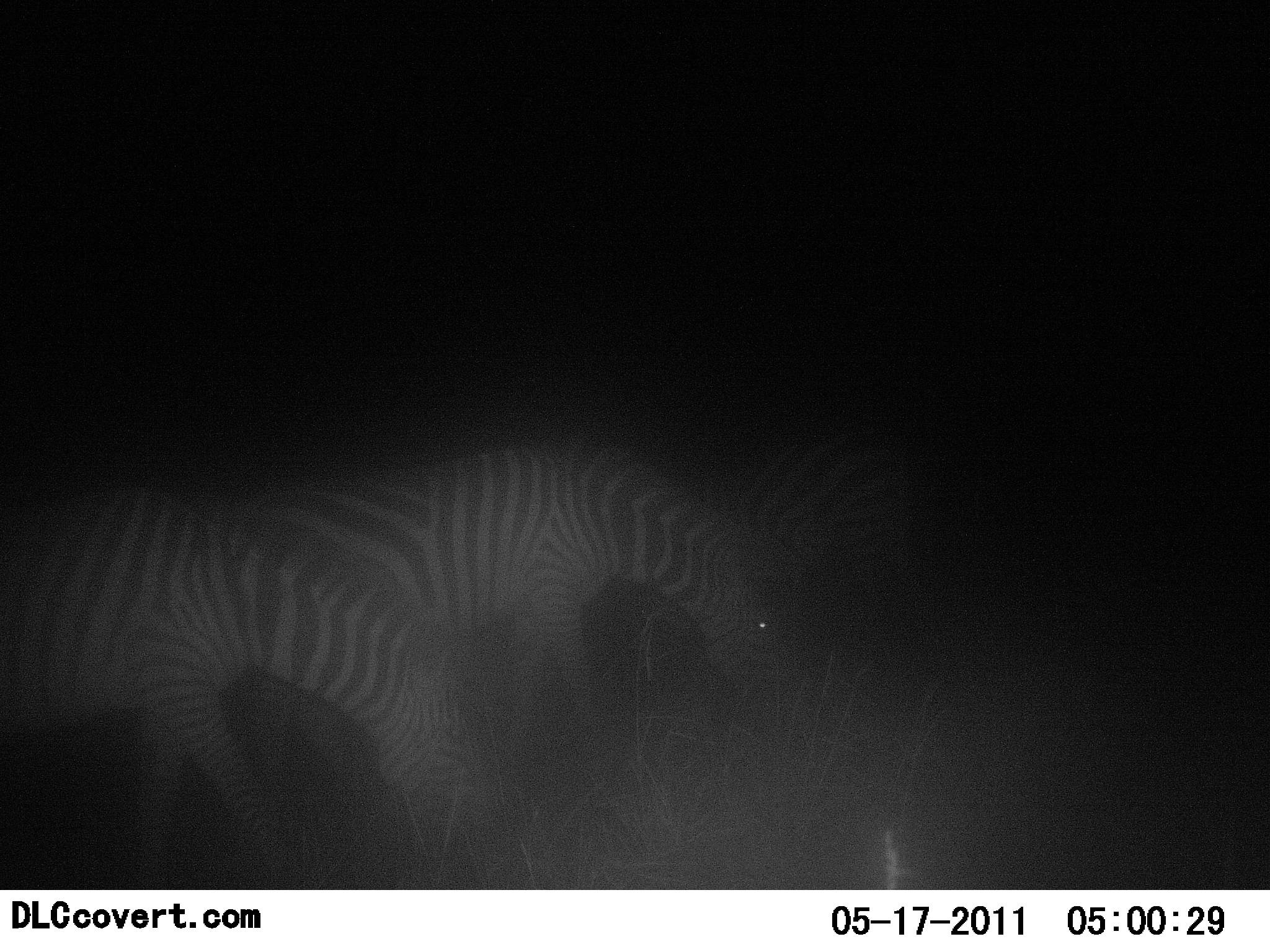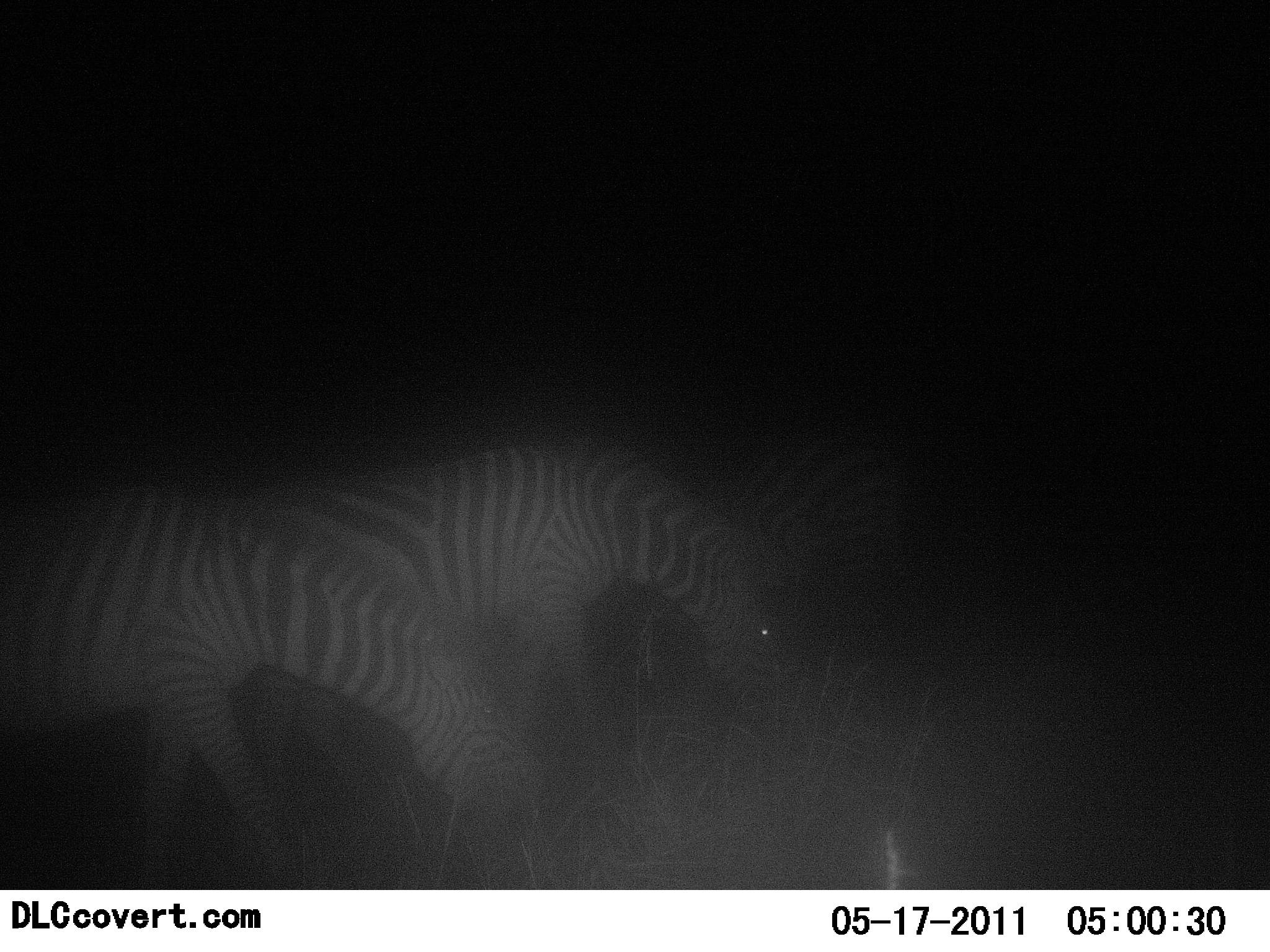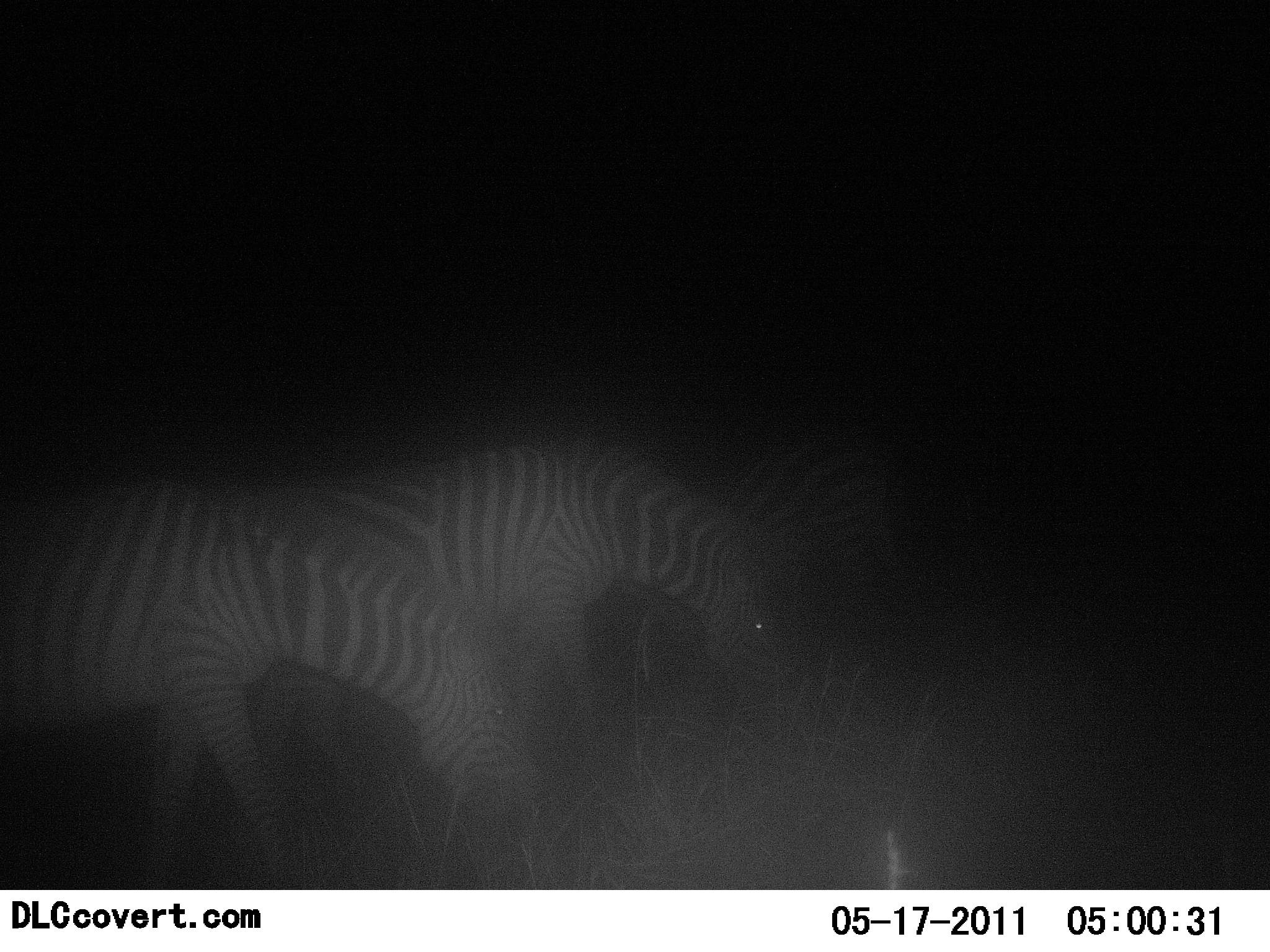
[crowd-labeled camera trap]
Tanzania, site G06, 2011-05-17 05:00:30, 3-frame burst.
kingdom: Animalia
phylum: Chordata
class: Mammalia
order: Perissodactyla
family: Equidae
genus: Equus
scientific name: Equus quagga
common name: plains zebra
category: zebra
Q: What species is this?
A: Zebra (plains zebra) (Equus quagga).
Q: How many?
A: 3.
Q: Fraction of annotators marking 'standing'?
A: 18%.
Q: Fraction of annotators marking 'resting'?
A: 0%.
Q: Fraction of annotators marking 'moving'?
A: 0%.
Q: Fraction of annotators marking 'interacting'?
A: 0%.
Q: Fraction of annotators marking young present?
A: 0%.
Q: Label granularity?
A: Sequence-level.